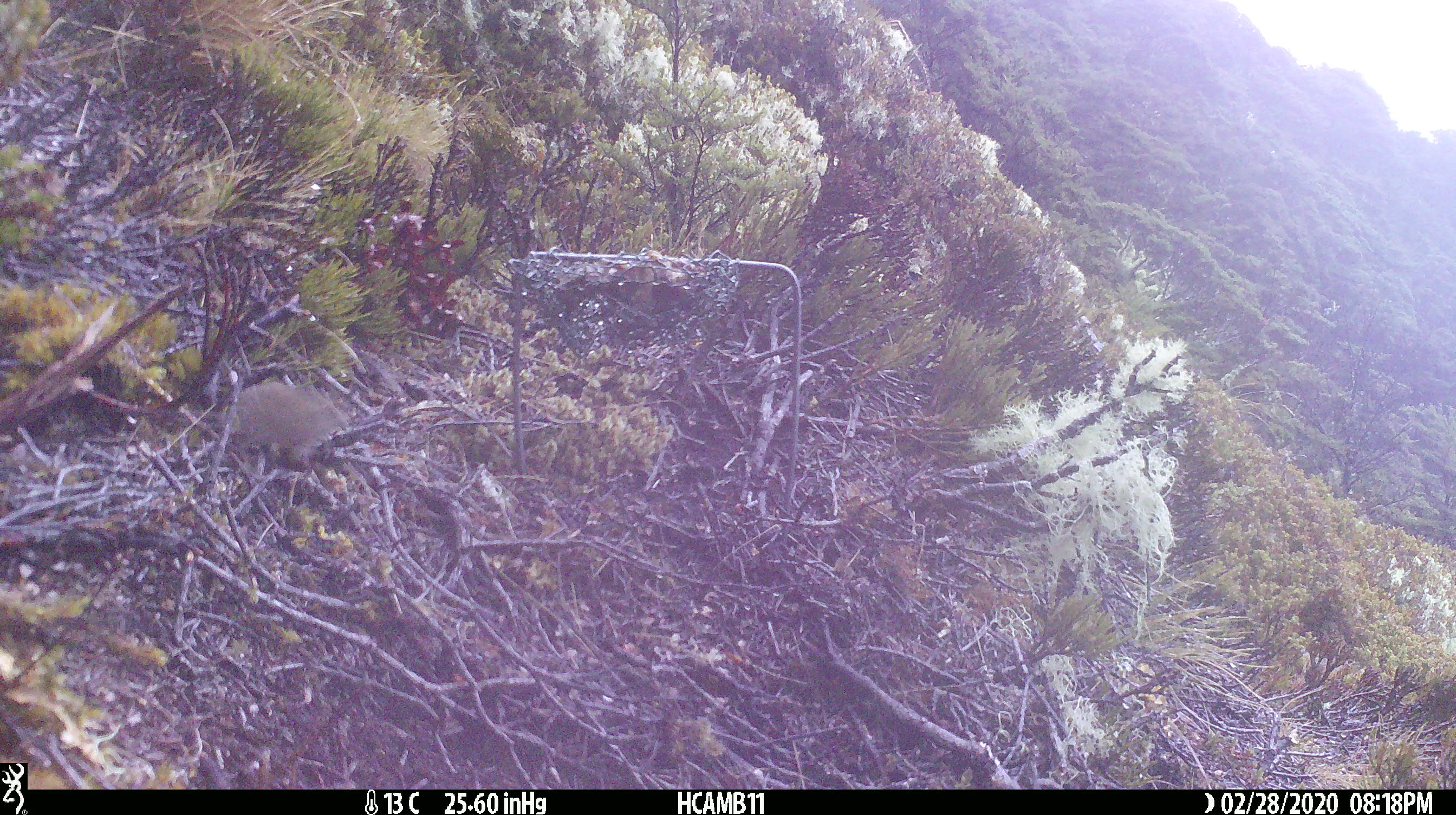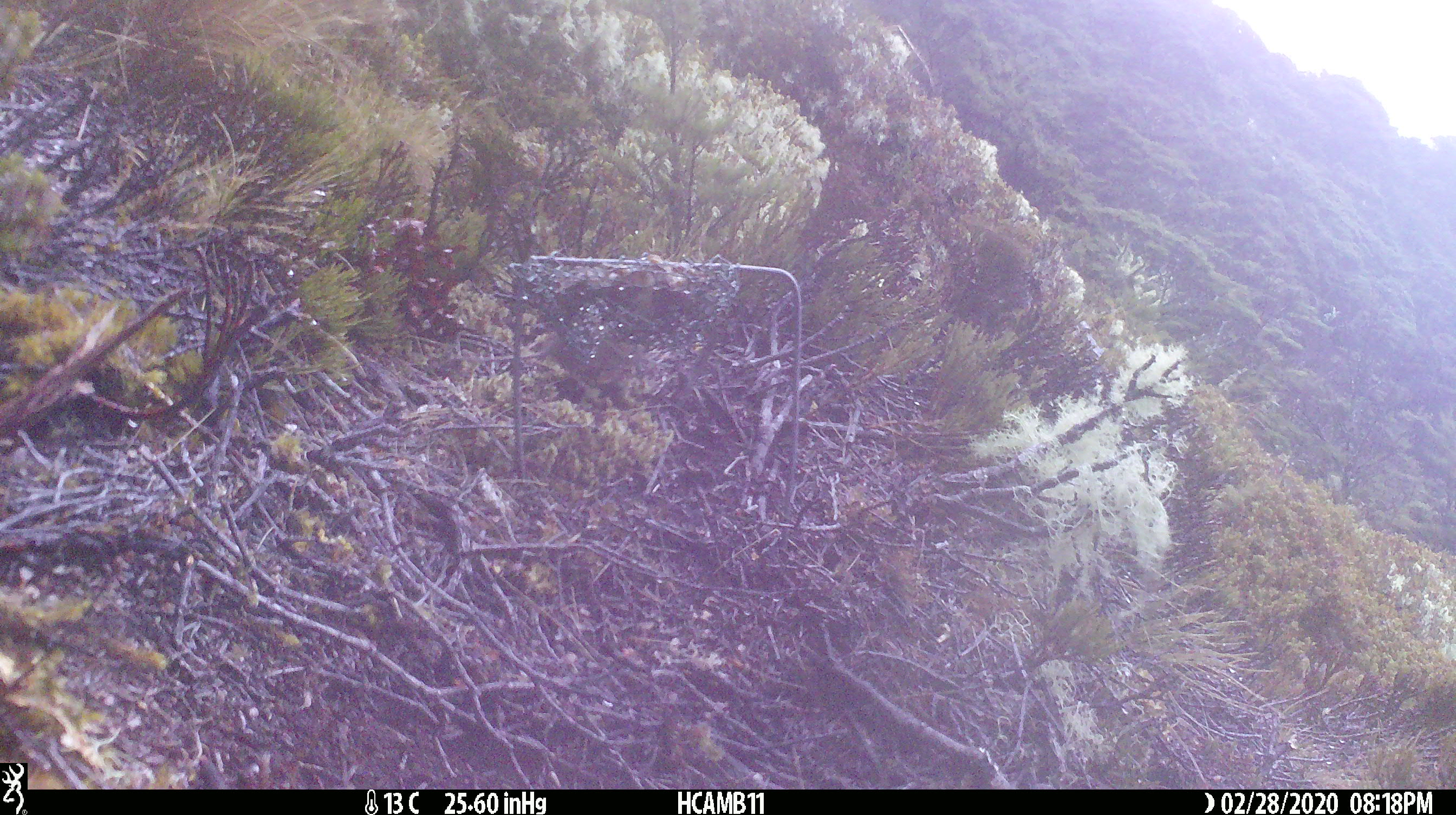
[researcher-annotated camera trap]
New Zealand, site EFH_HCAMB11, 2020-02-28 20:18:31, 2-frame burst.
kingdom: Animalia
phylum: Chordata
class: Mammalia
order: Rodentia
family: Muridae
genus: Mus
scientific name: Mus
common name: mouse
Mouse (Mus).